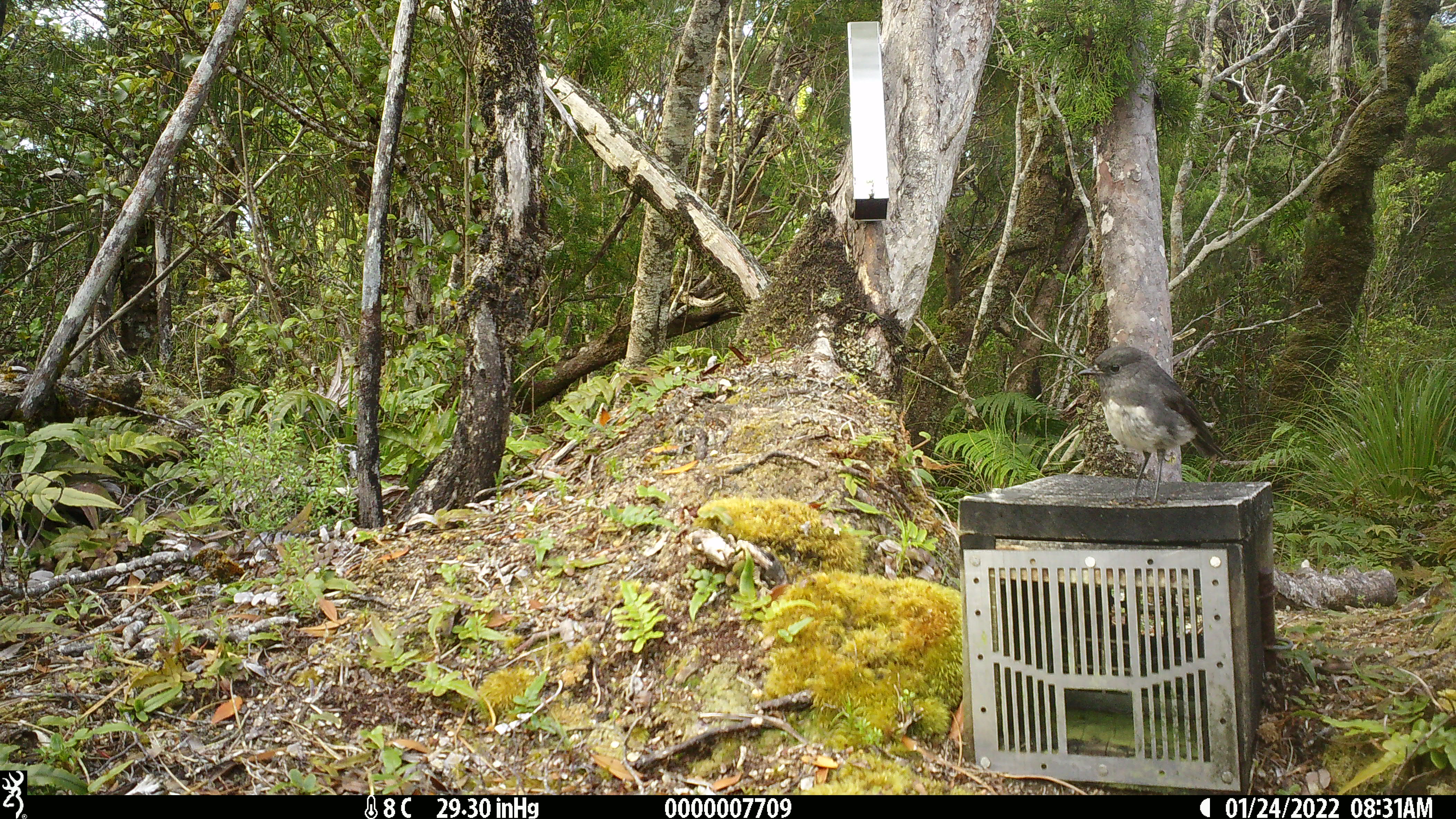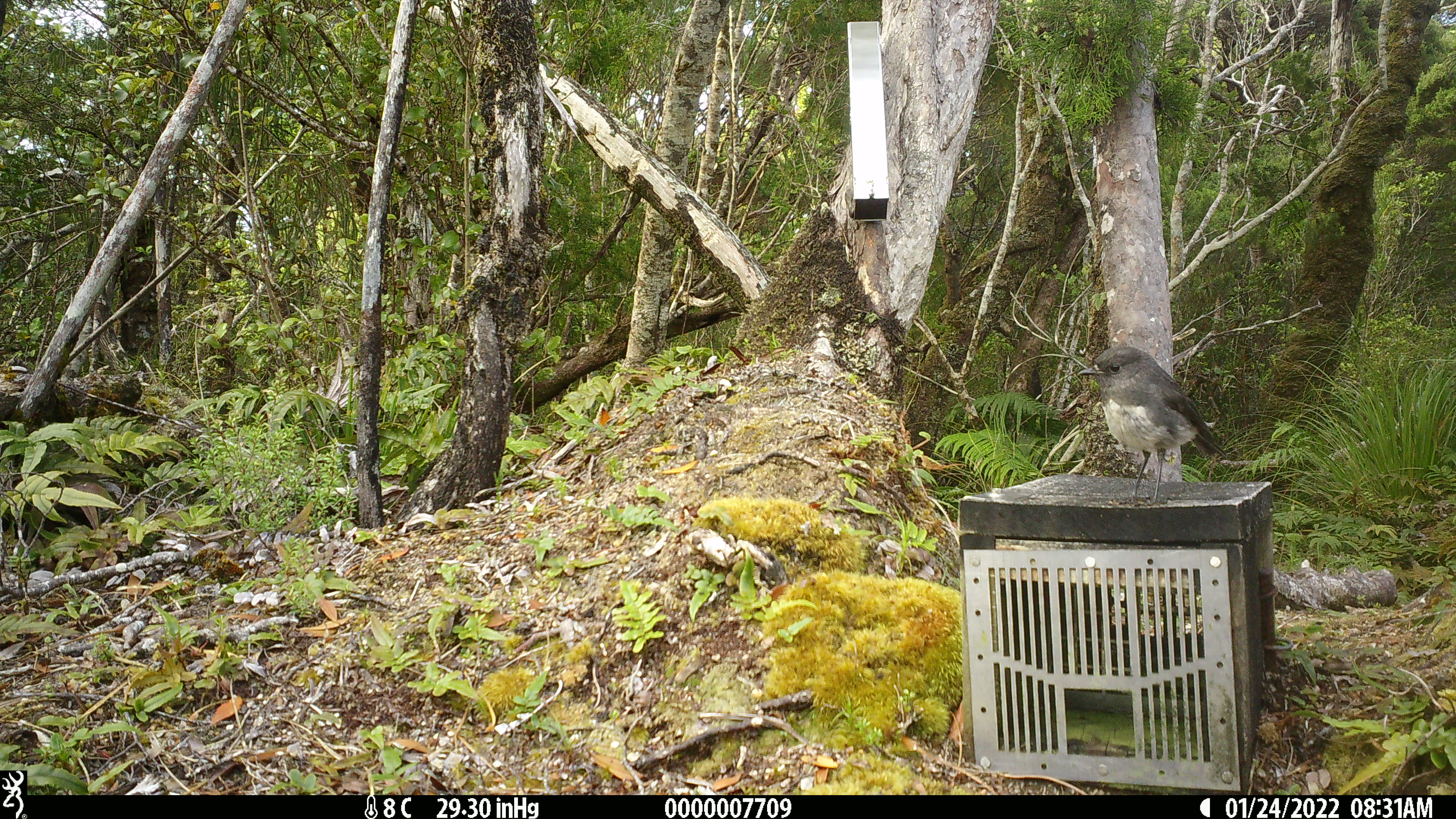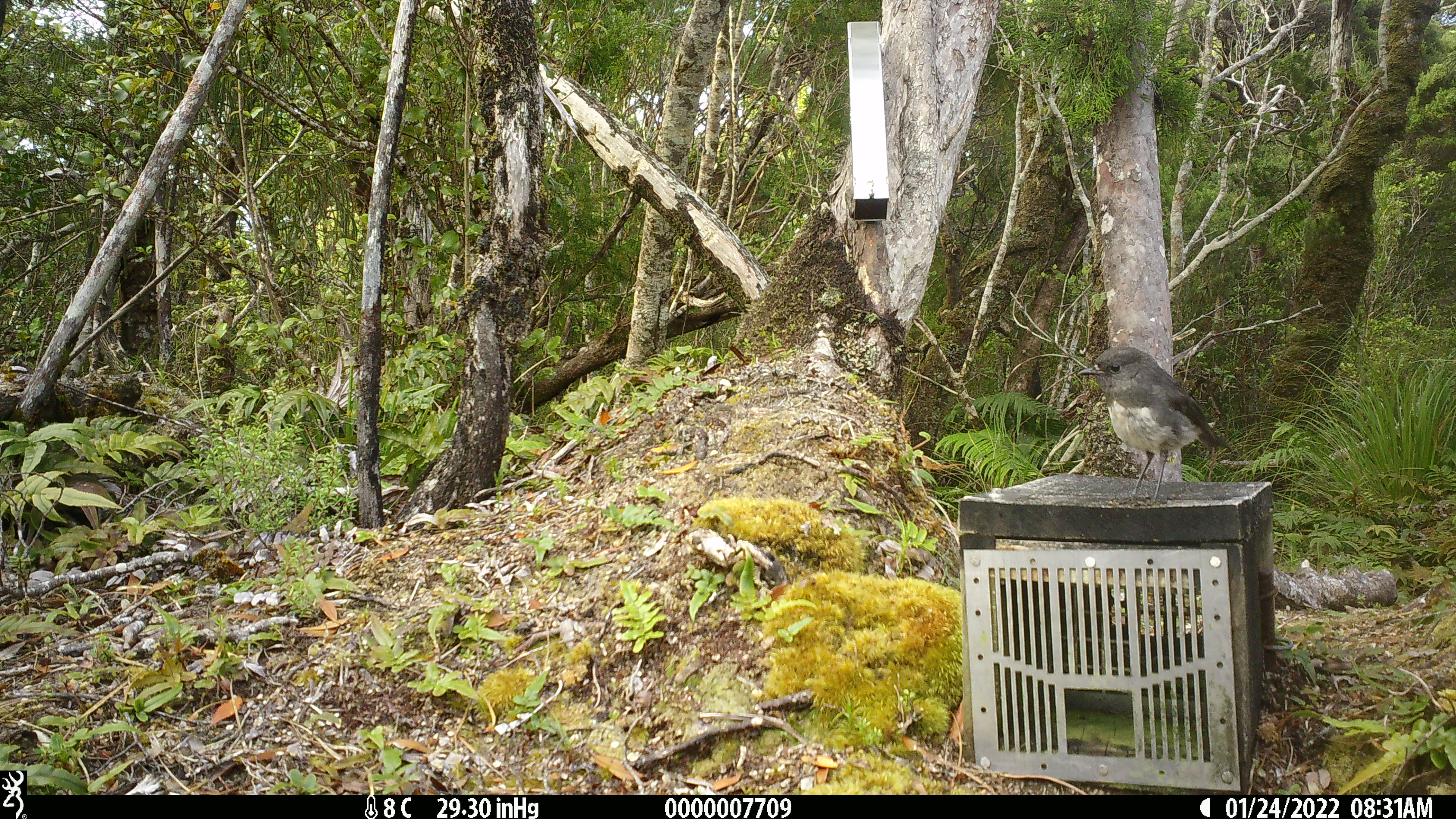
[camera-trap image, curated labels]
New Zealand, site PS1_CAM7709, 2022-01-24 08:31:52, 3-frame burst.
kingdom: Animalia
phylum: Chordata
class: Aves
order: Passeriformes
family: Petroicidae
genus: Petroica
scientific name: Petroica australis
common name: new zealand robin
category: robin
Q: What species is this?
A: Robin (new zealand robin) (Petroica australis).